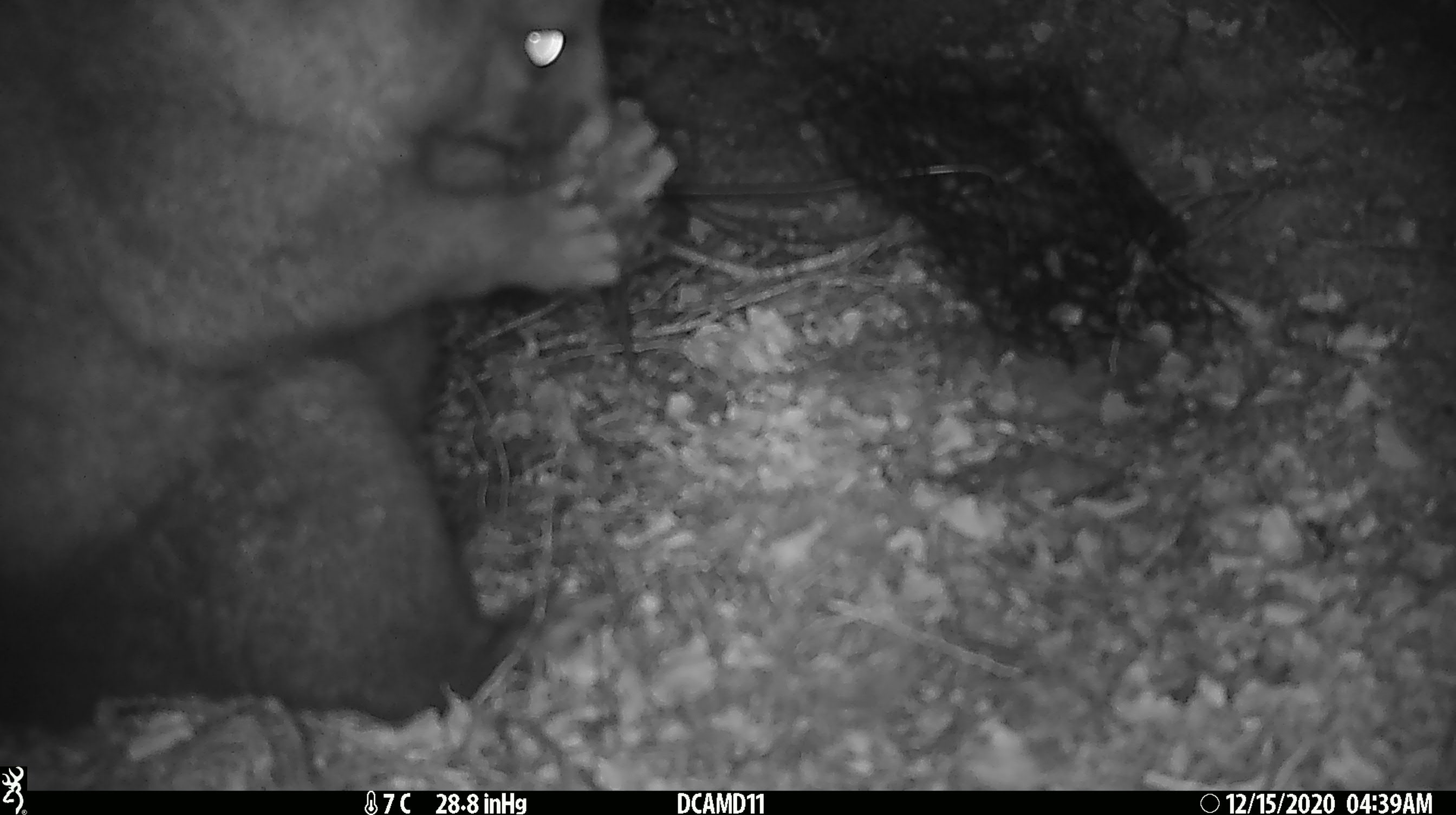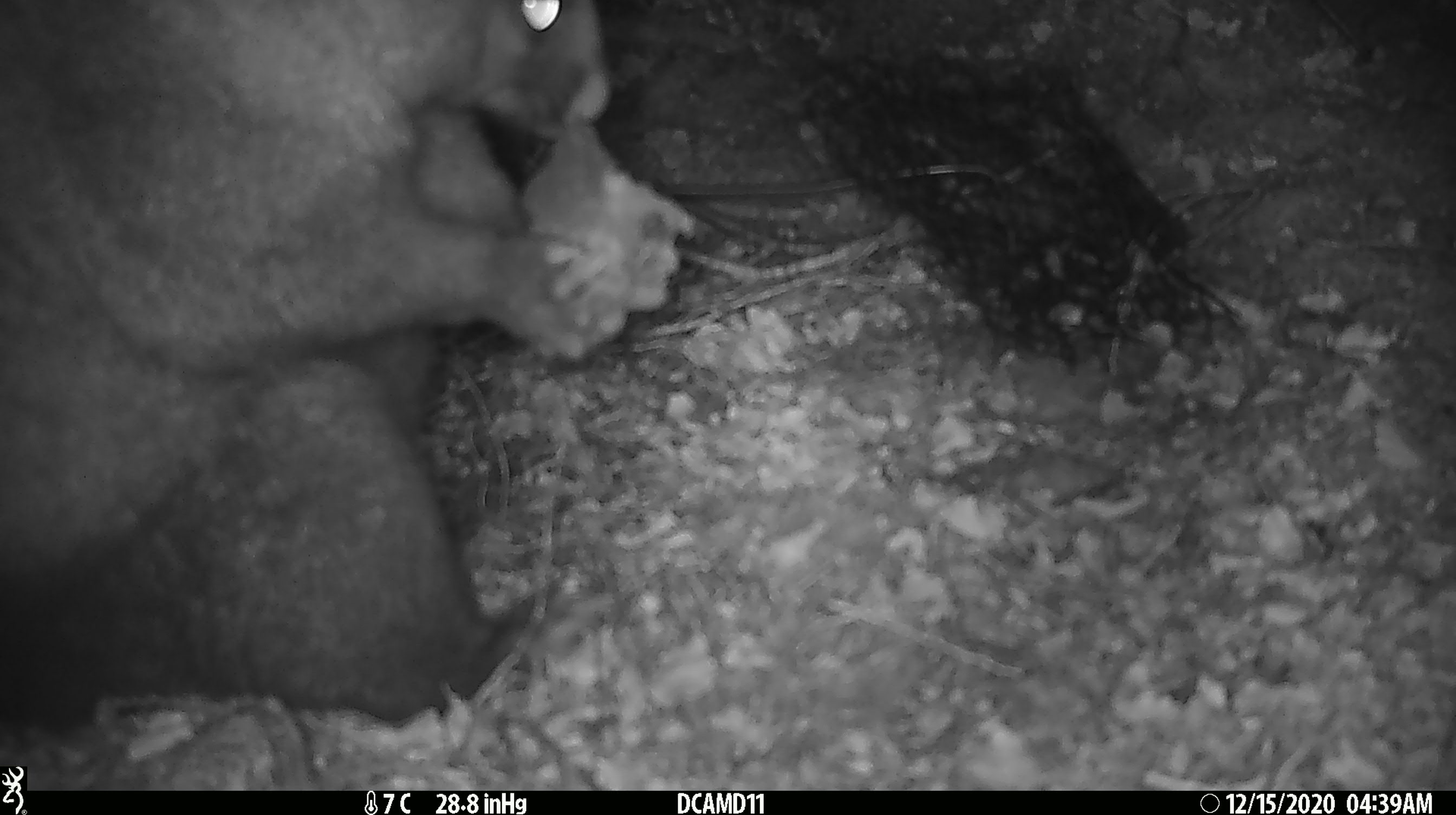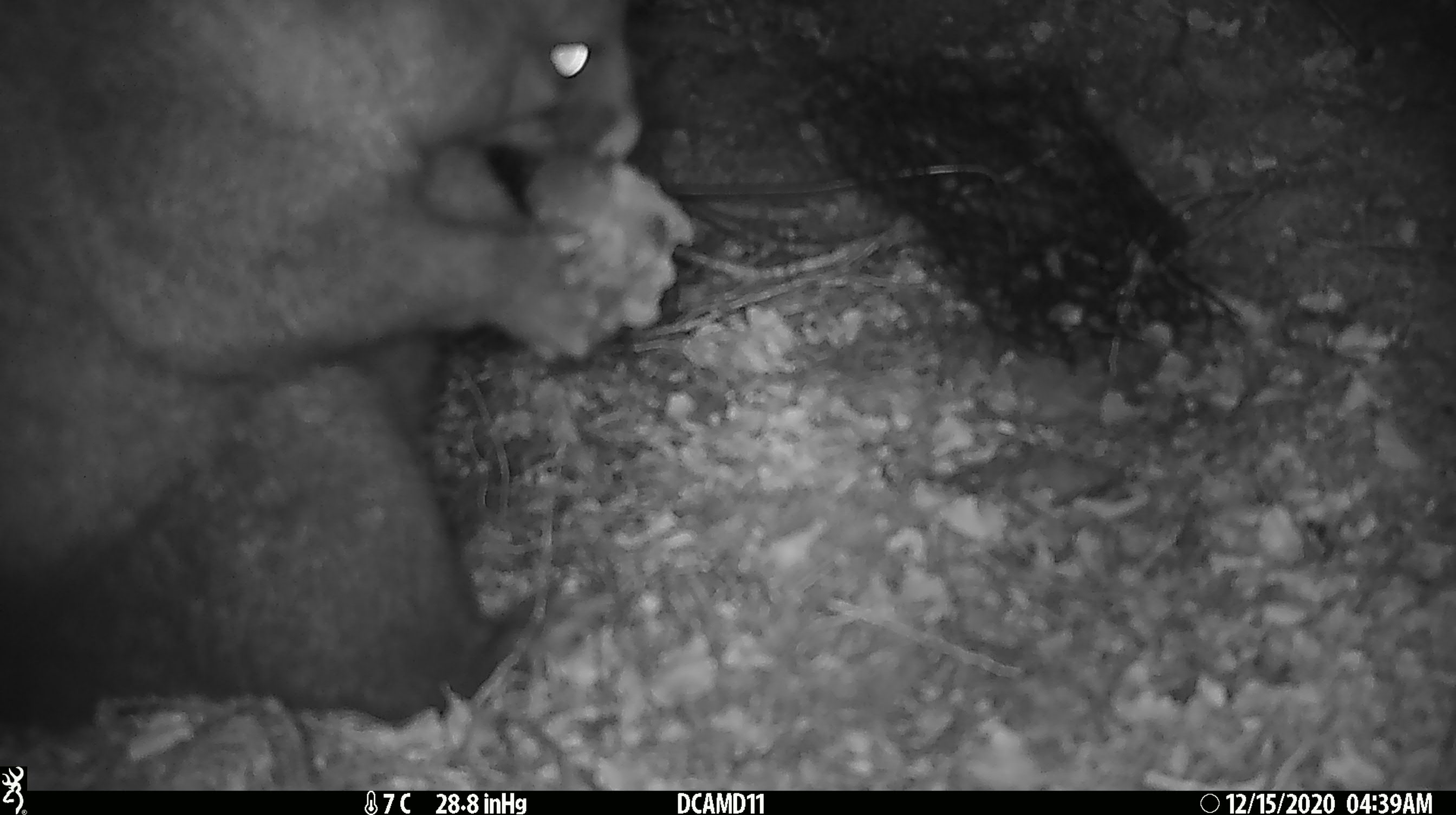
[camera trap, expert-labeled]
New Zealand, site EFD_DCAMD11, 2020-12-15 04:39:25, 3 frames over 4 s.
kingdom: Animalia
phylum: Chordata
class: Mammalia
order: Diprotodontia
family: Phalangeridae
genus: Trichosurus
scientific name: Trichosurus vulpecula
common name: common brushtail possum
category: possum